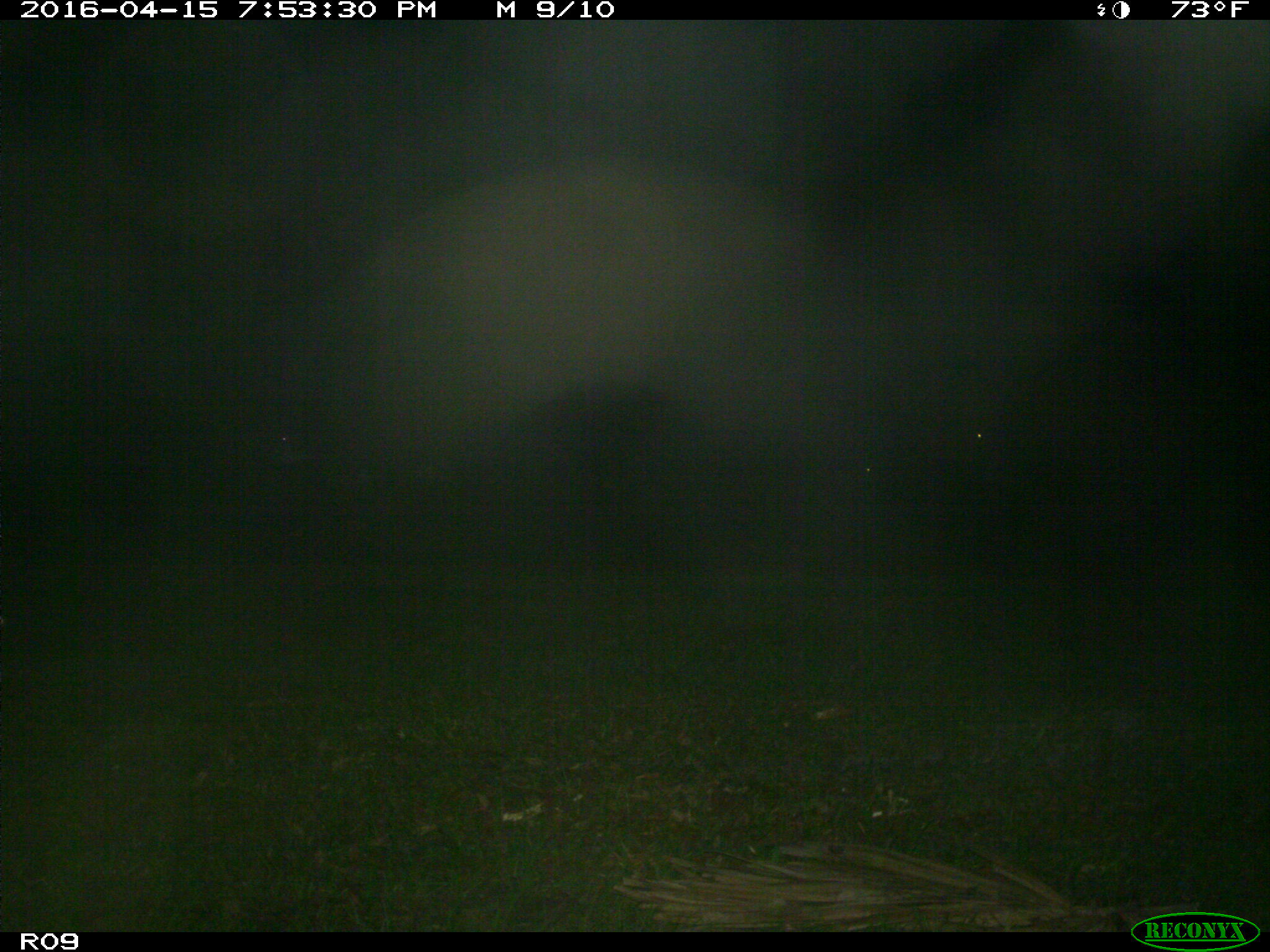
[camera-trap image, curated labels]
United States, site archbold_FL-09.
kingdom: Animalia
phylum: Chordata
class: Mammalia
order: Artiodactyla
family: Bovidae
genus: Bos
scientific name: Bos taurus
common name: domestic cow